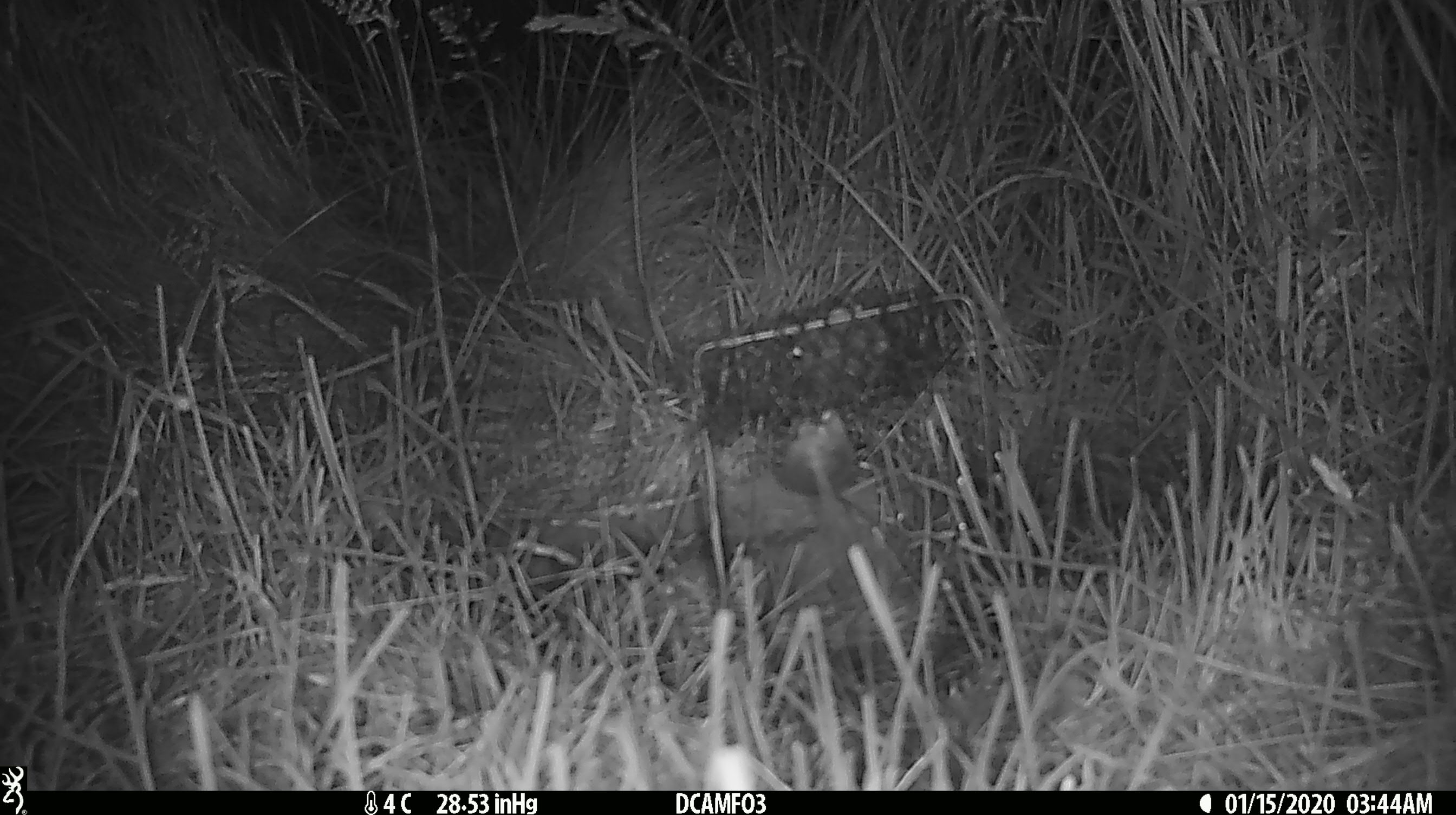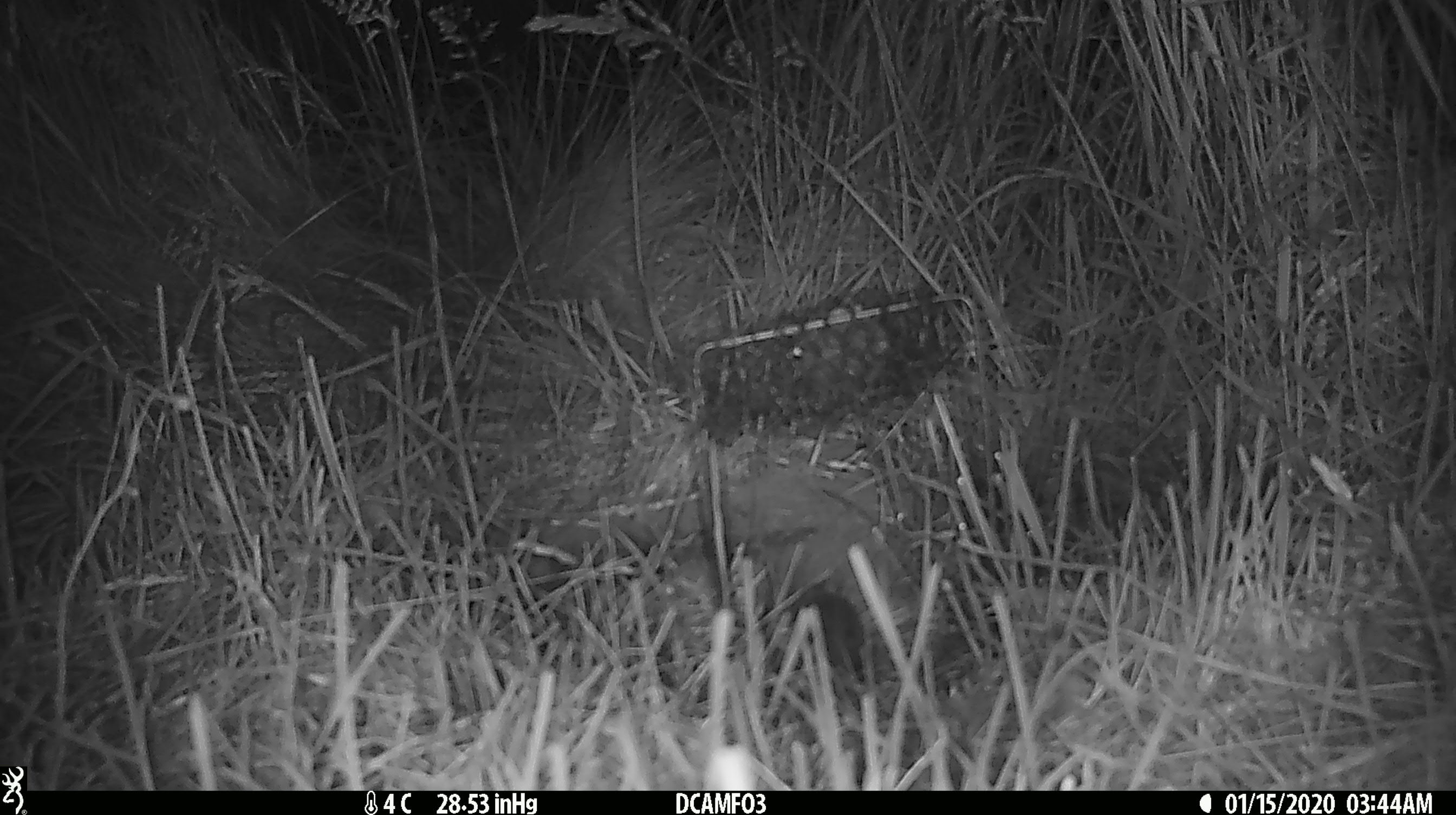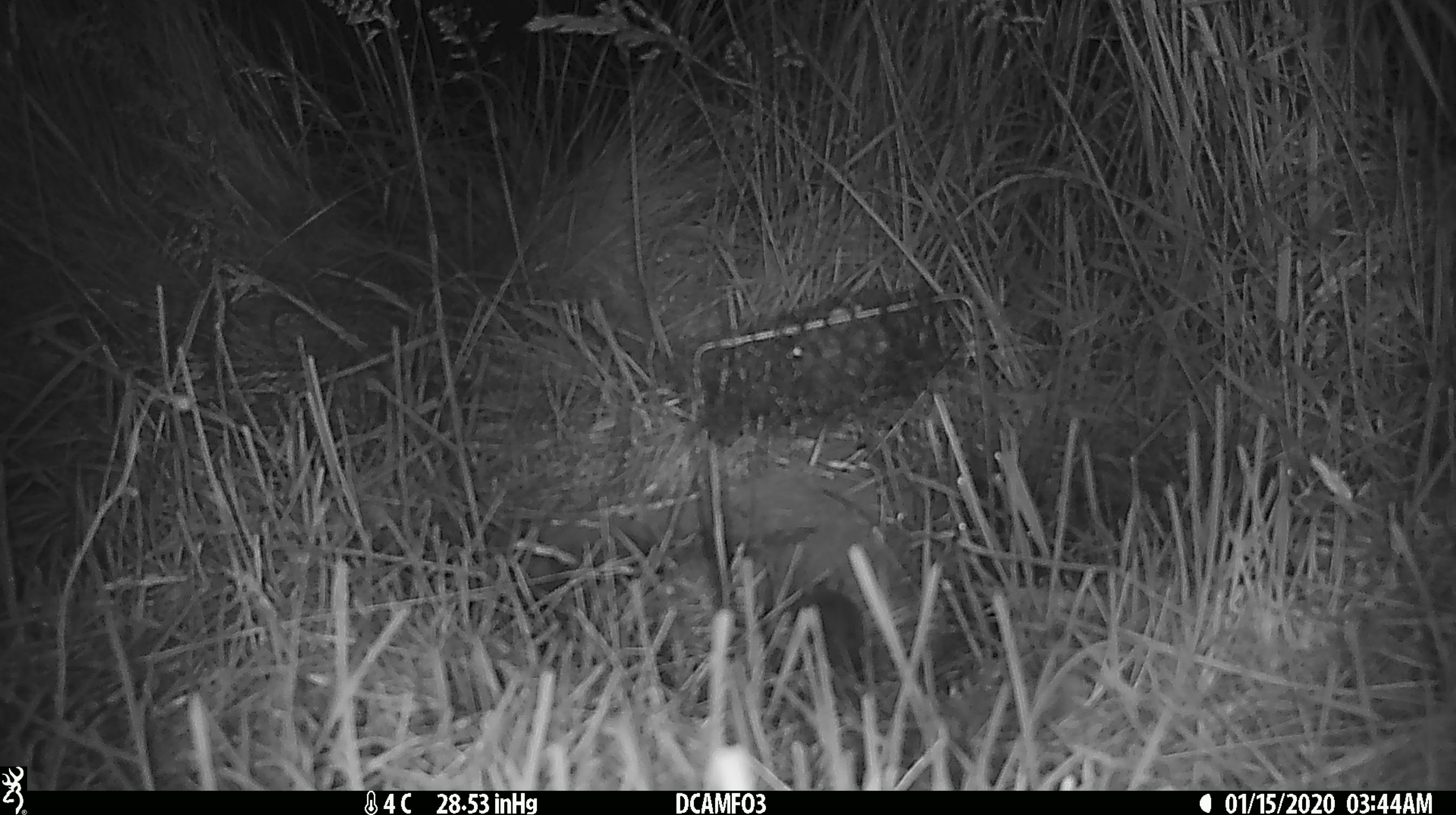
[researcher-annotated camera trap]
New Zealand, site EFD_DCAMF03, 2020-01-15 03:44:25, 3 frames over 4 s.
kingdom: Animalia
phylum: Chordata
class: Mammalia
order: Rodentia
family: Muridae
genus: Mus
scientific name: Mus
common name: mouse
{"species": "mouse (Mus)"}